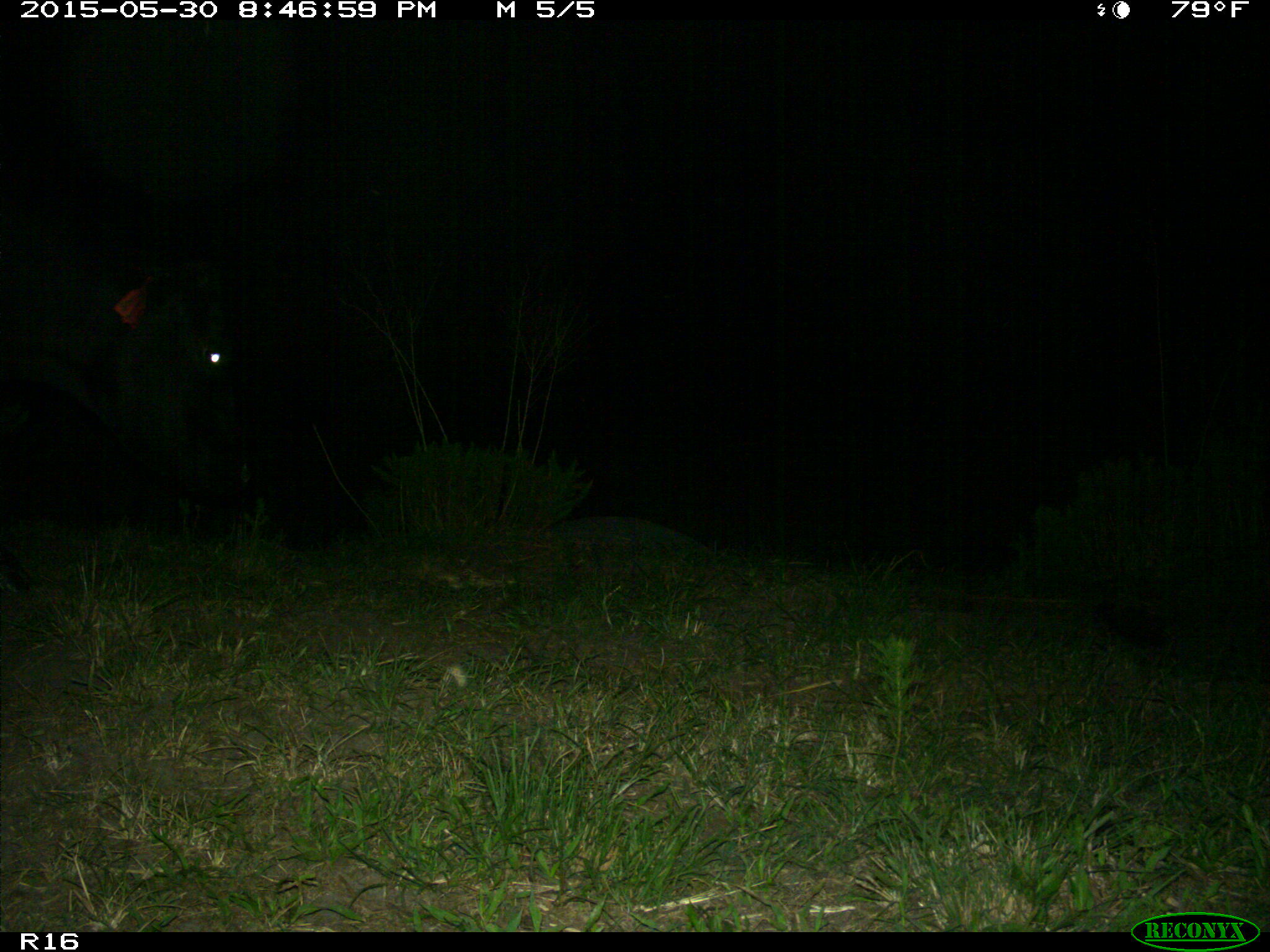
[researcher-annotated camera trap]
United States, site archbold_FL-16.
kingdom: Animalia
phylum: Chordata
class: Mammalia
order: Artiodactyla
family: Bovidae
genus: Bos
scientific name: Bos taurus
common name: domestic cow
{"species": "Bos taurus (domestic cow)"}